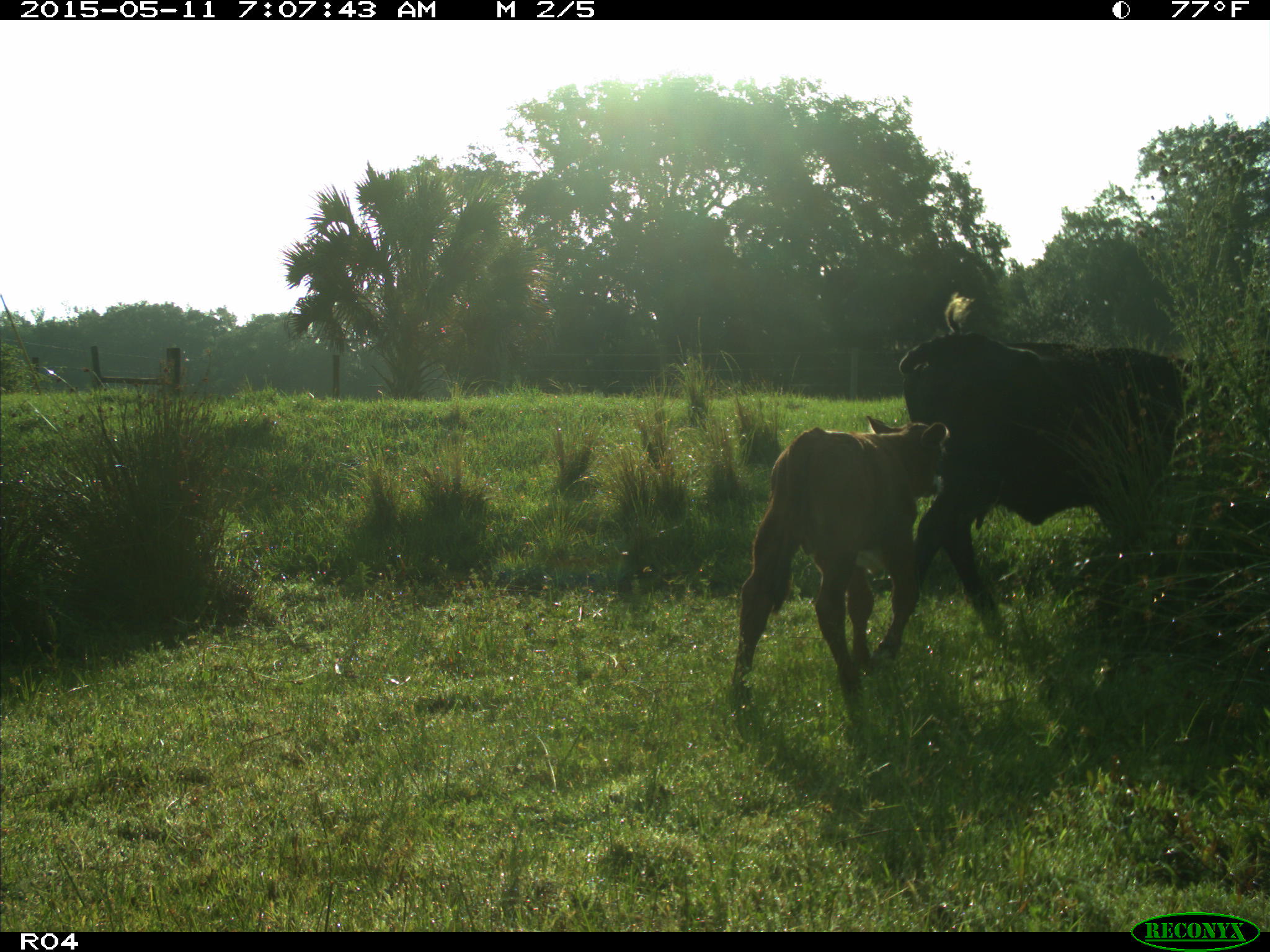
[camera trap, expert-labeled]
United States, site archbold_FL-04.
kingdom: Animalia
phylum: Chordata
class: Mammalia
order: Artiodactyla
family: Bovidae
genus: Bos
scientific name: Bos taurus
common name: domestic cow